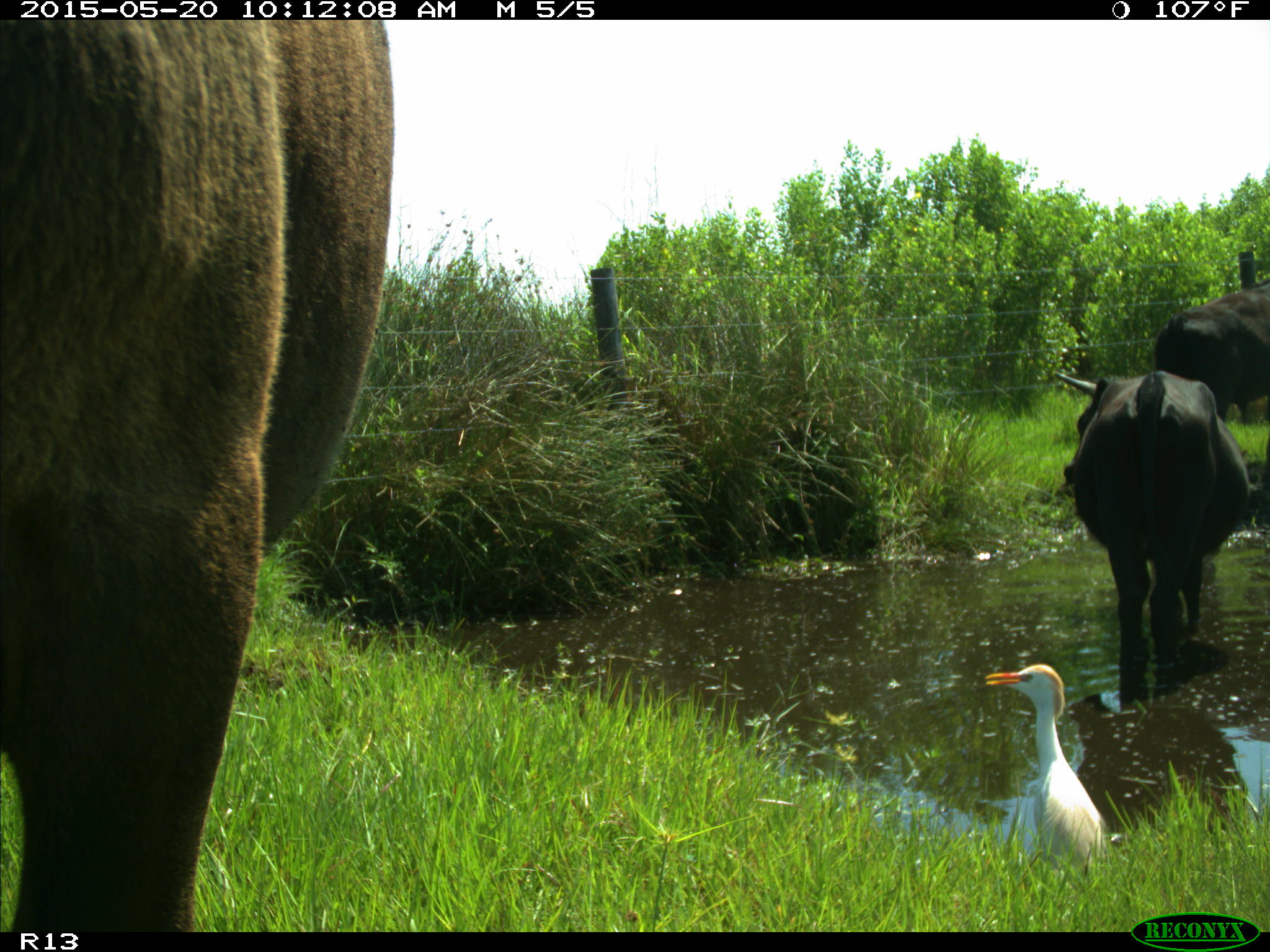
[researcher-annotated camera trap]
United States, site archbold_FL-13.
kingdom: Animalia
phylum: Chordata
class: Mammalia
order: Artiodactyla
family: Bovidae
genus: Bos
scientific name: Bos taurus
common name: domestic cow